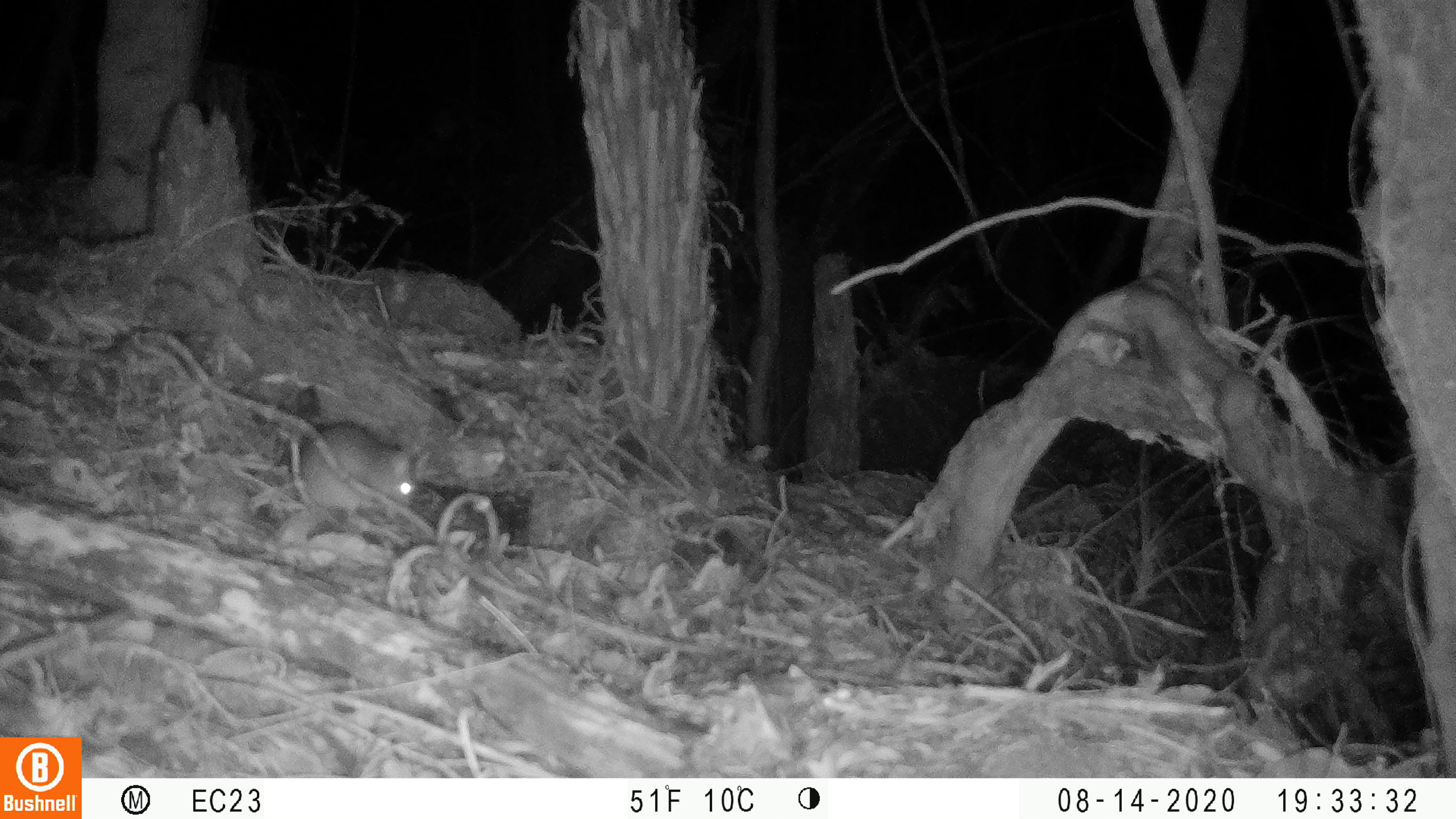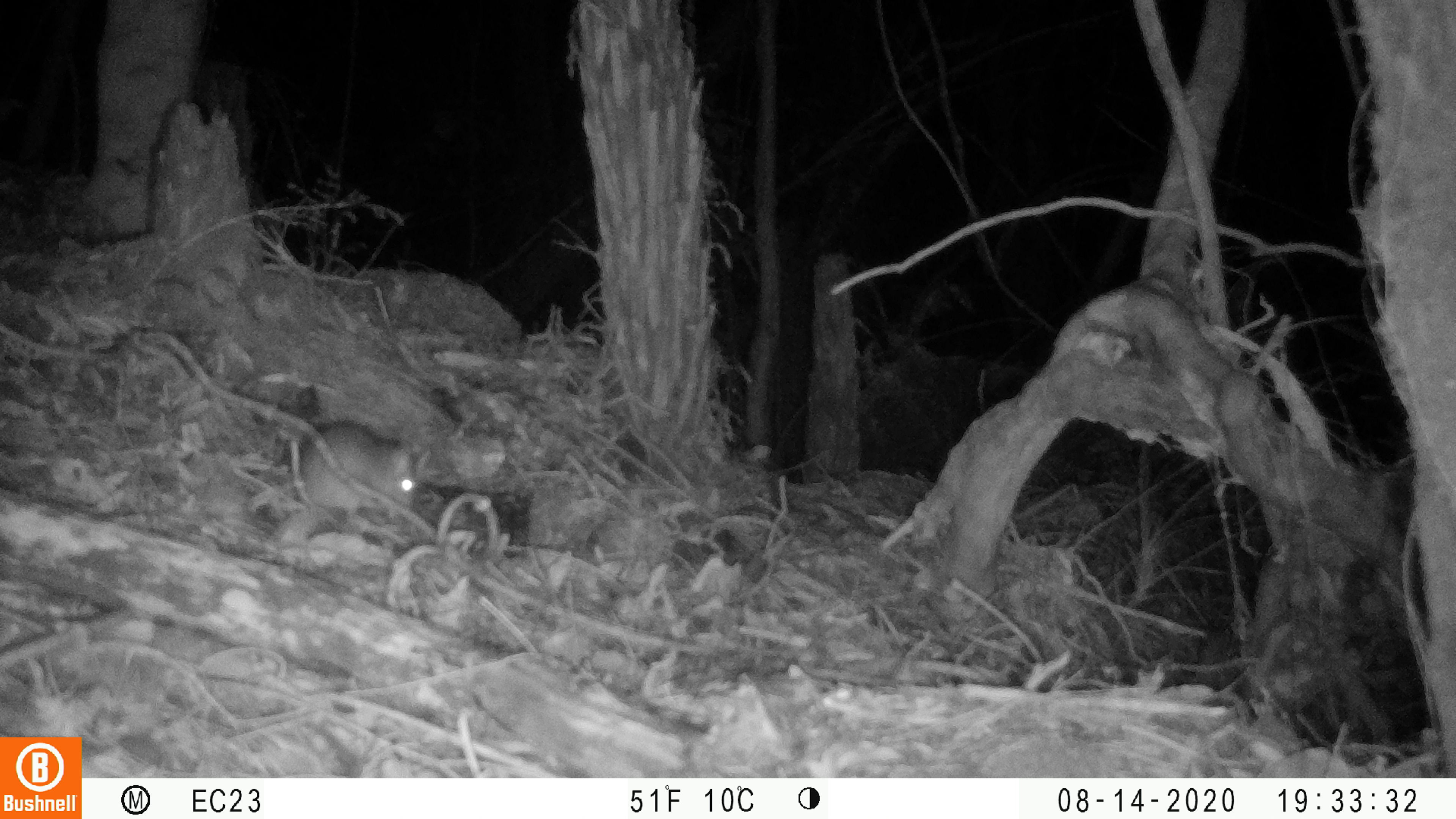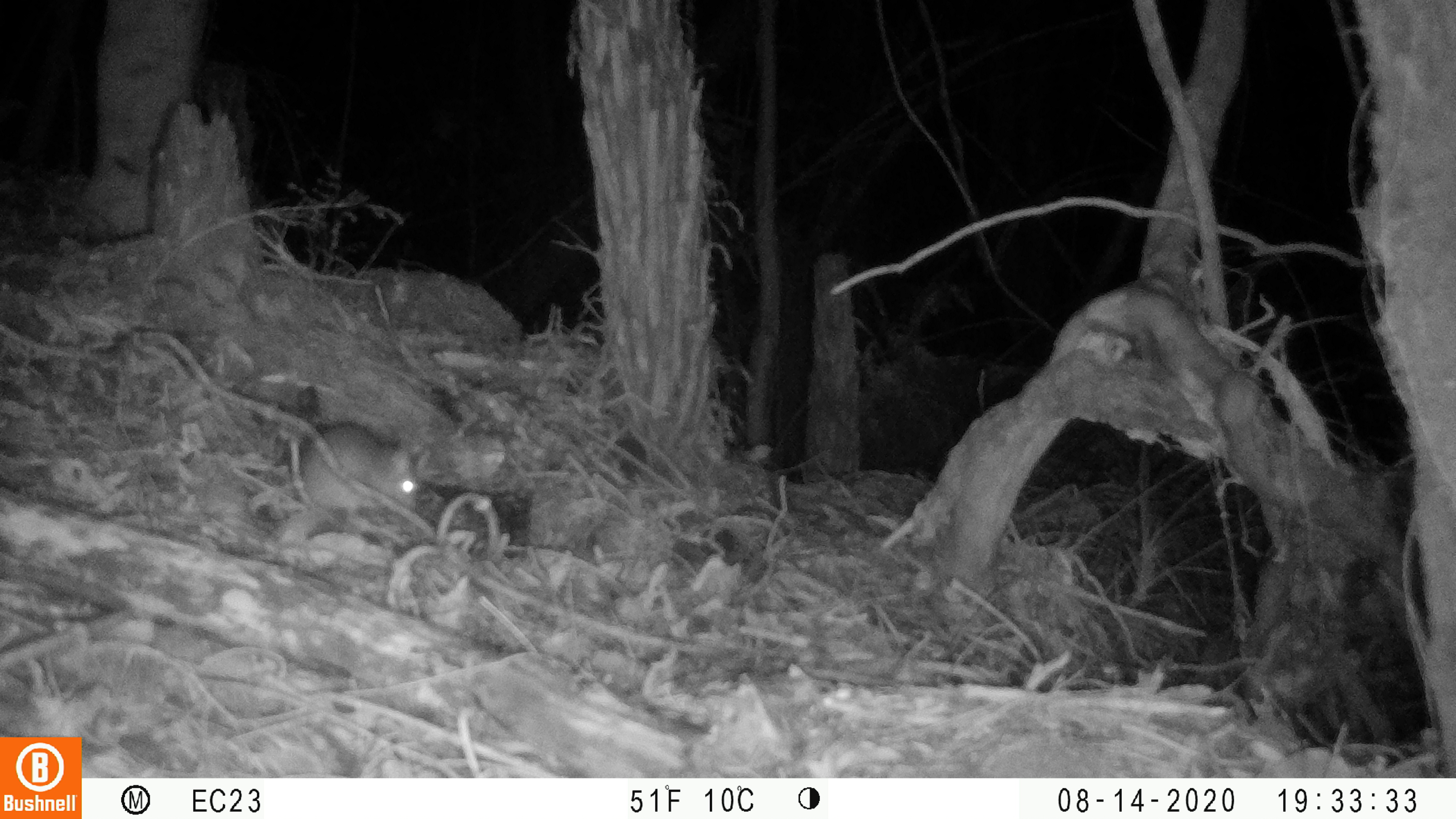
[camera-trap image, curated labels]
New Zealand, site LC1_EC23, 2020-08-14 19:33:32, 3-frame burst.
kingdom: Animalia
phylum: Chordata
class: Mammalia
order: Rodentia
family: Muridae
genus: Rattus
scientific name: Rattus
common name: rat